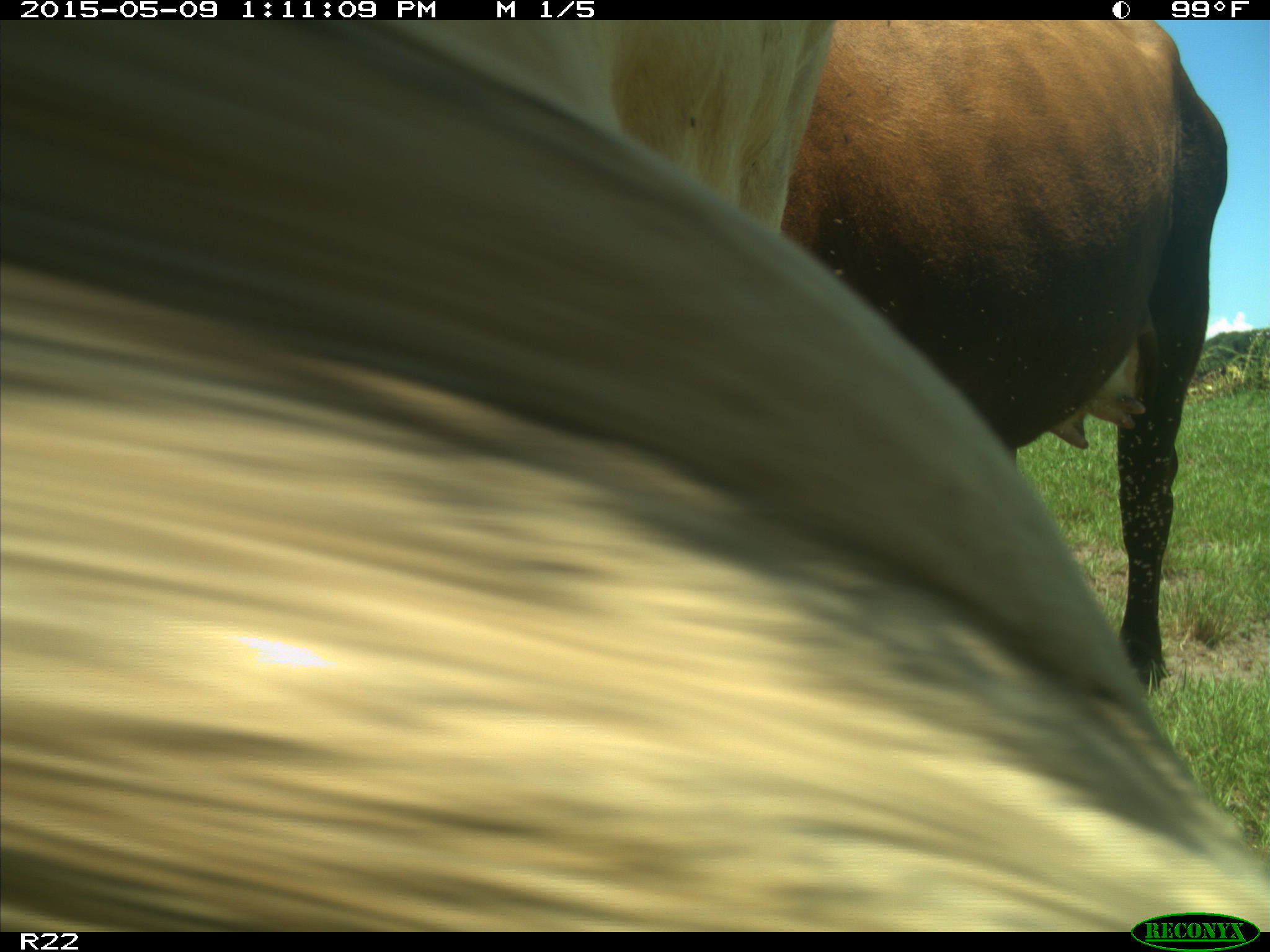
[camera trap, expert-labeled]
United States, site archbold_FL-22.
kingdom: Animalia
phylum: Chordata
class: Mammalia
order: Artiodactyla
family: Bovidae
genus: Bos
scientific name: Bos taurus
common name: domestic cow